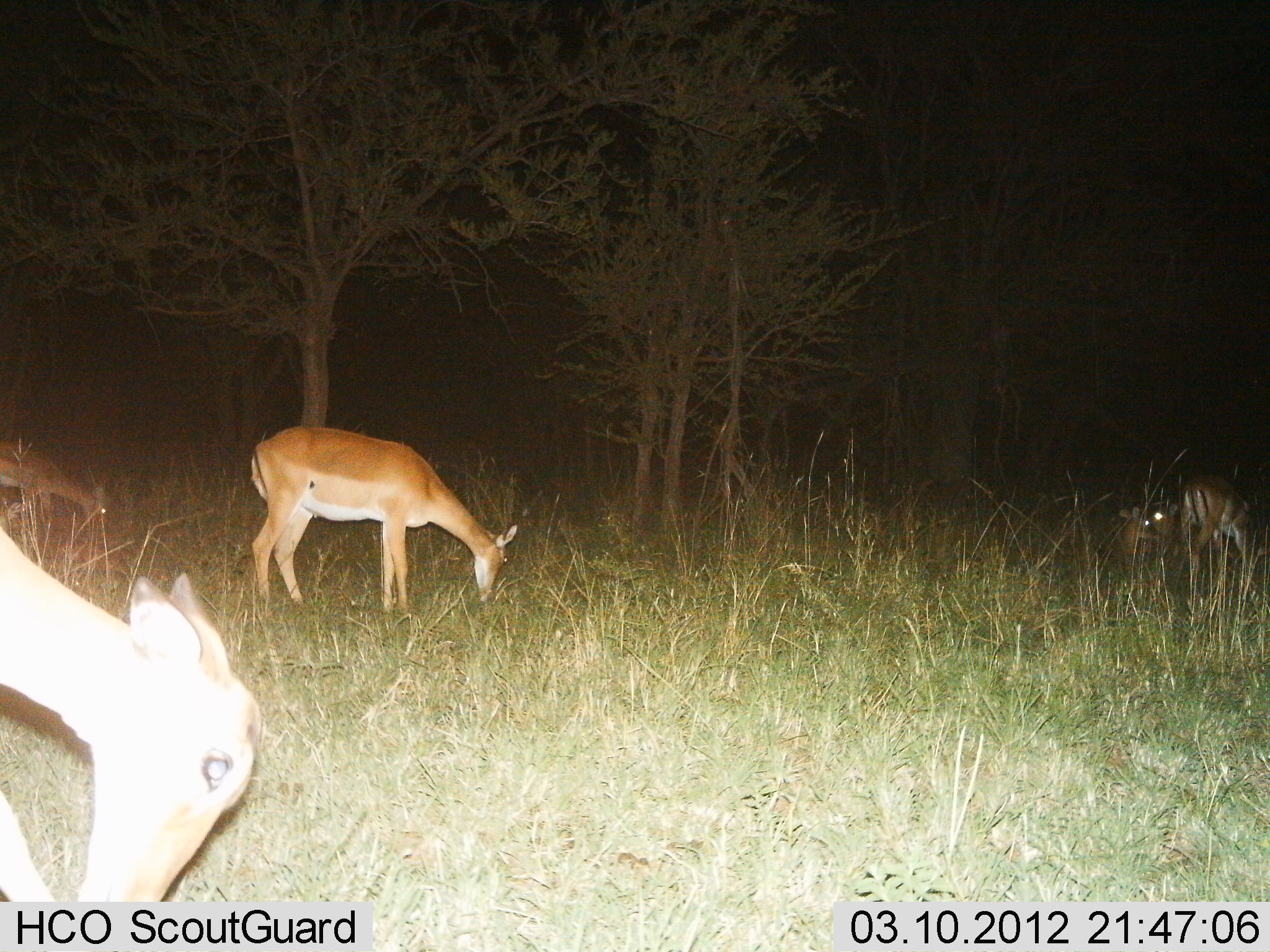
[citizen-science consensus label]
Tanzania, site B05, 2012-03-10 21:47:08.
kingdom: Animalia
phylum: Chordata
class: Mammalia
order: Artiodactyla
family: Bovidae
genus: Aepyceros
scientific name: Aepyceros melampus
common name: impala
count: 5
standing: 38%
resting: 19%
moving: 0%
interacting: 0%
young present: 0%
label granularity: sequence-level